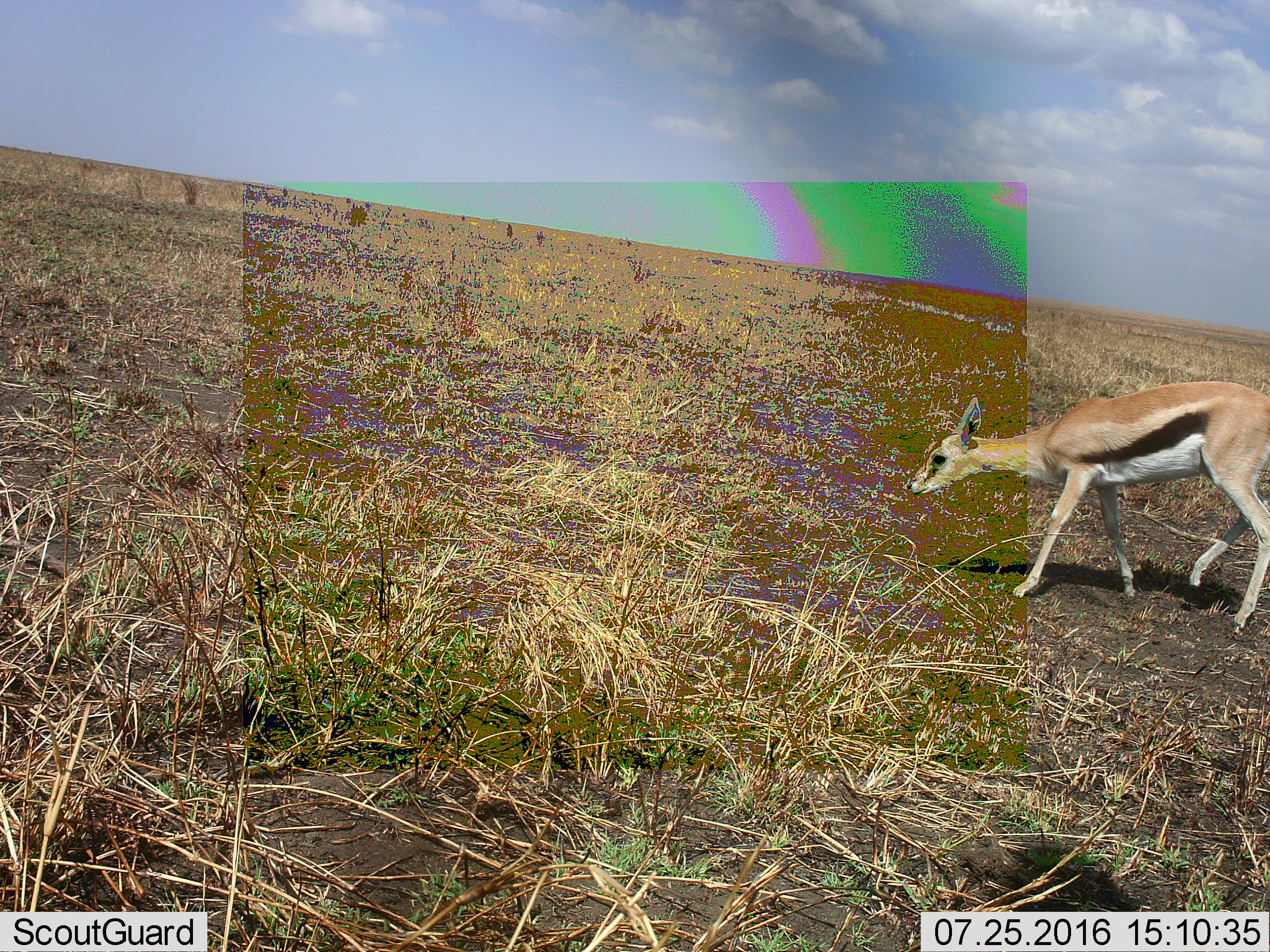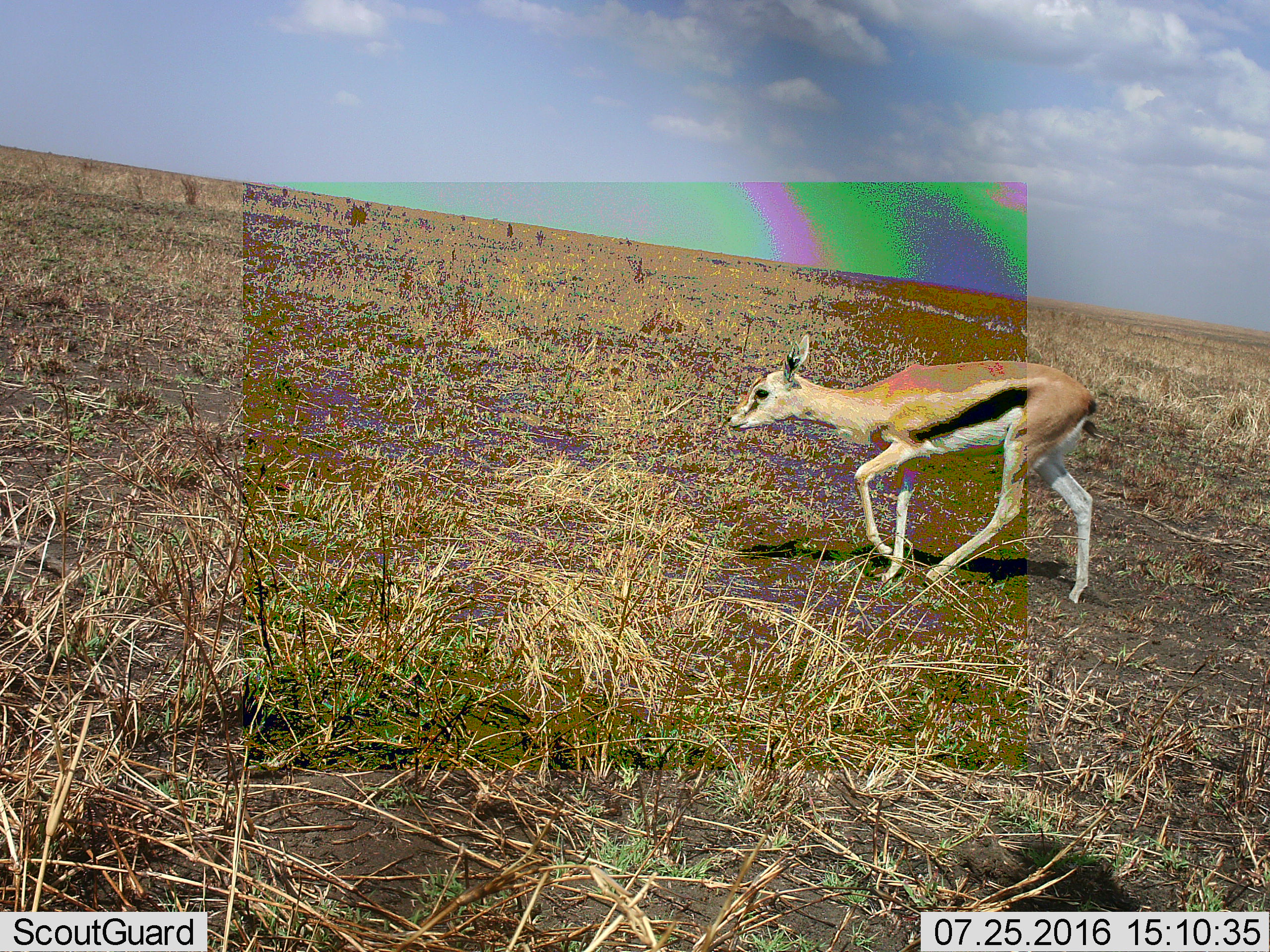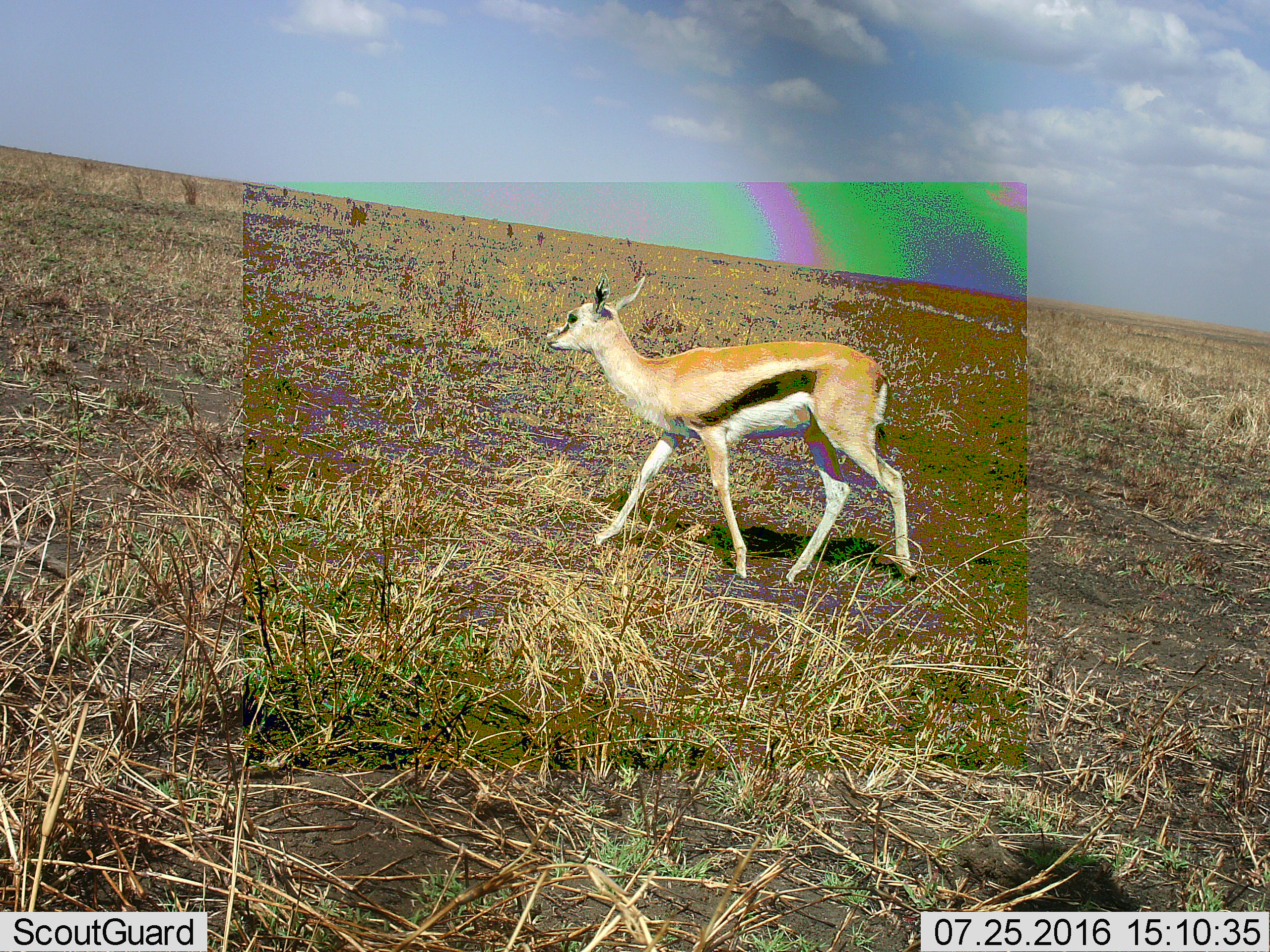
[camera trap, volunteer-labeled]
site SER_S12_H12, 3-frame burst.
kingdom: Animalia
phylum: Chordata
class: Mammalia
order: Artiodactyla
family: Bovidae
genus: Eudorcas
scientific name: Eudorcas thomsonii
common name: thomson's gazelle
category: gazellethomsons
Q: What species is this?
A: Gazellethomsons (thomson's gazelle) (Eudorcas thomsonii).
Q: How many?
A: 1.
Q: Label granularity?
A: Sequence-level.